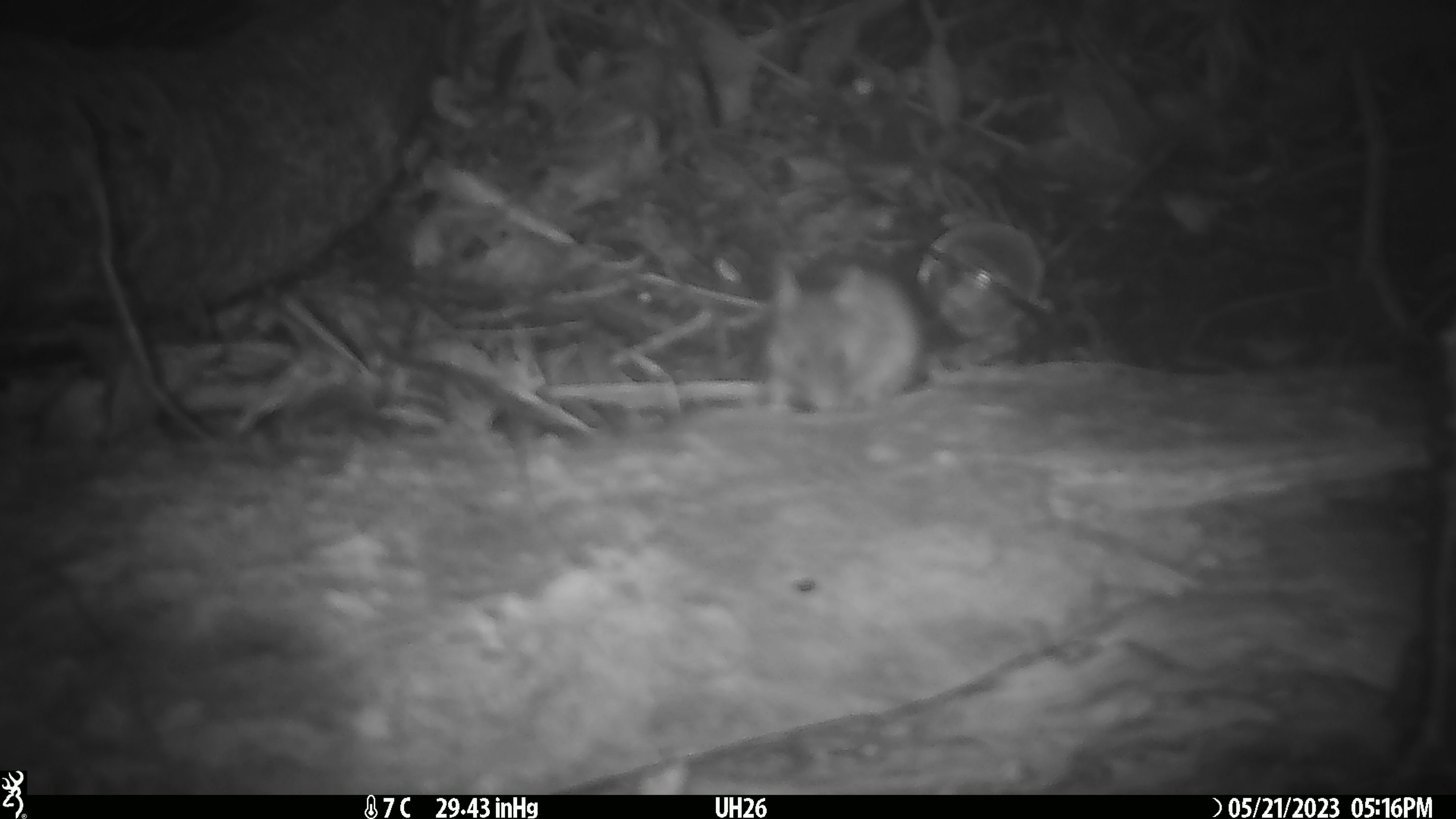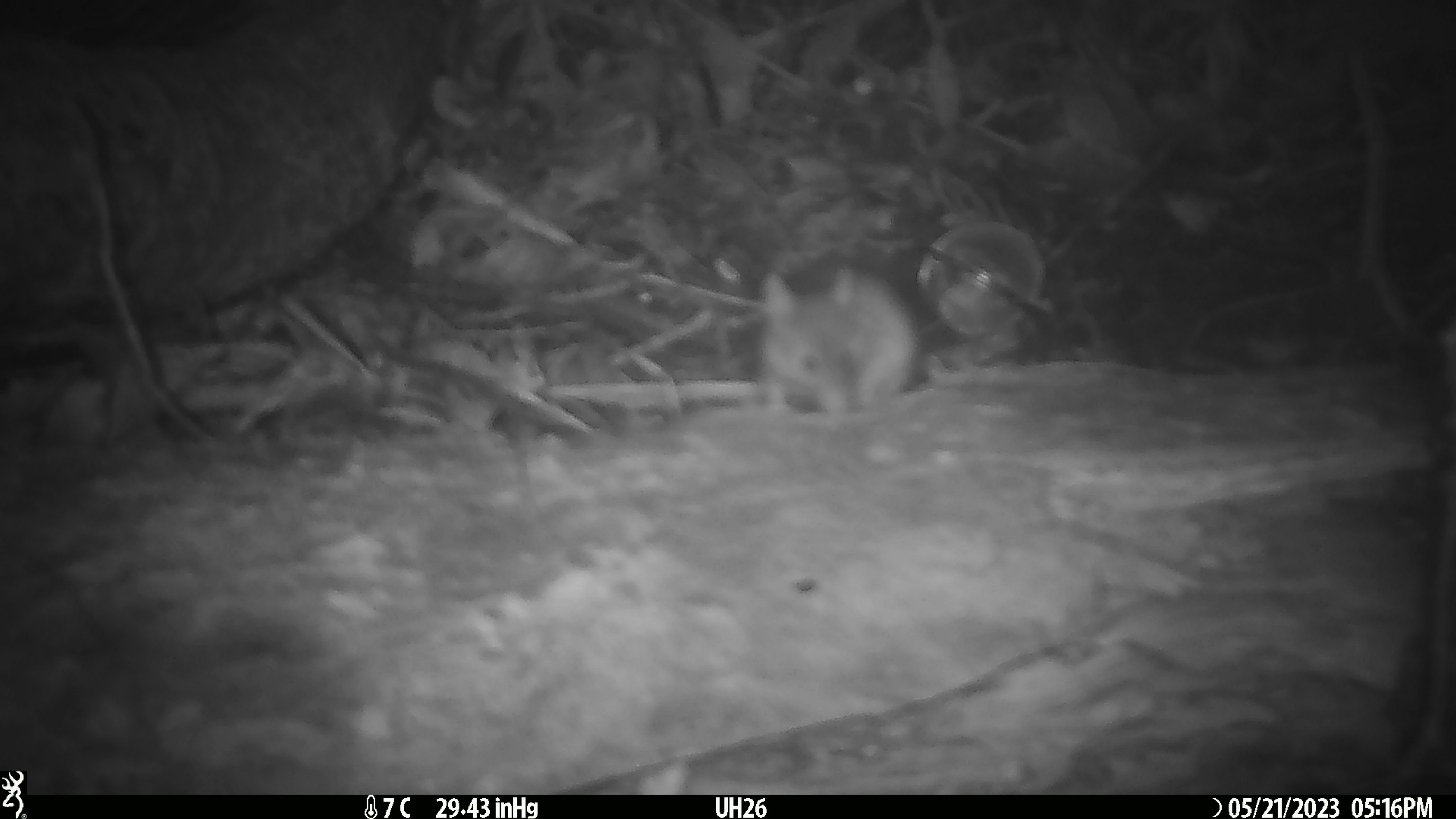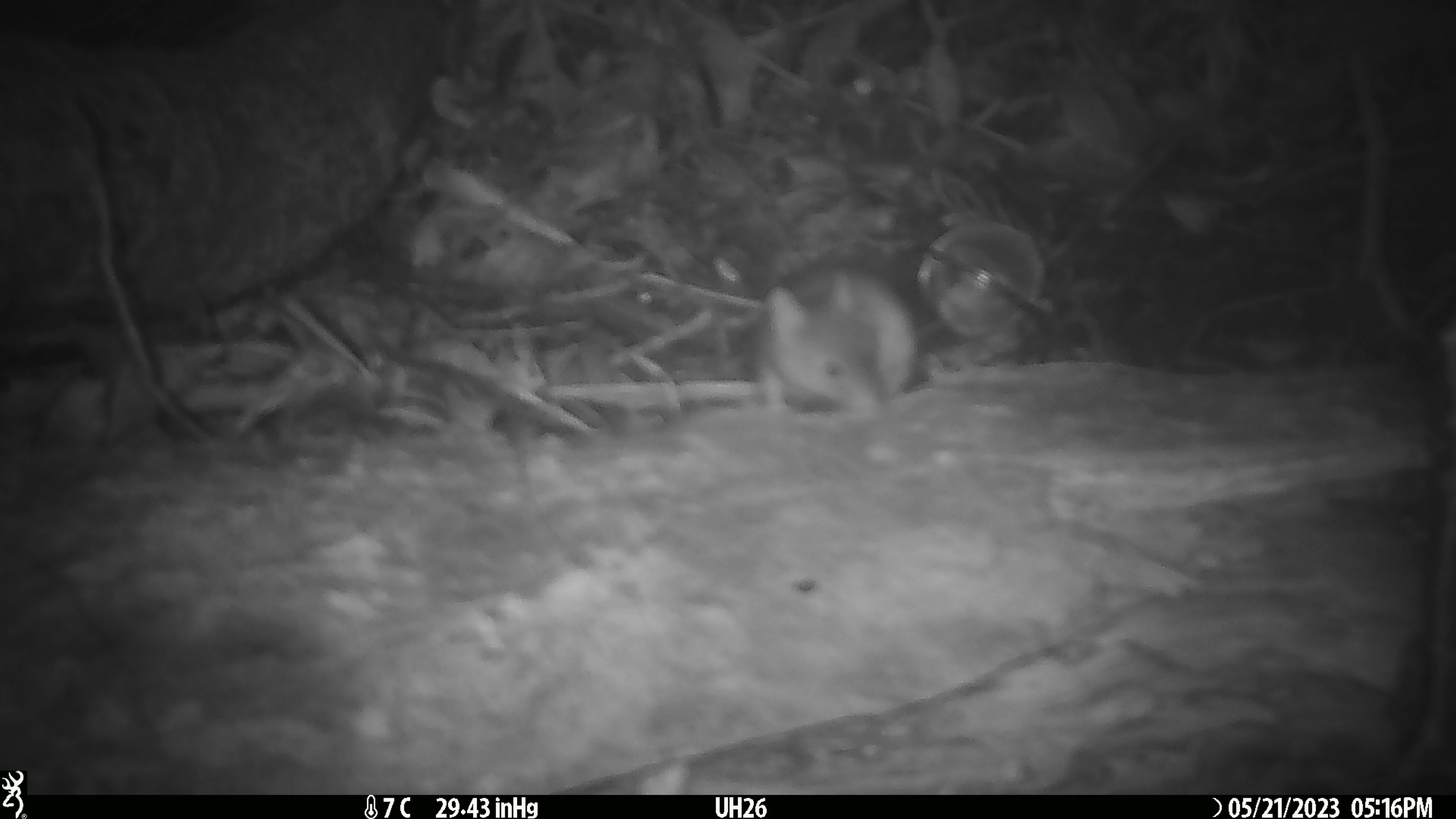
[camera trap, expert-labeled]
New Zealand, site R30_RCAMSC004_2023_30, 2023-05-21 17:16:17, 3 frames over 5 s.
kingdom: Animalia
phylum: Chordata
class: Mammalia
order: Rodentia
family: Muridae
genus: Mus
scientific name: Mus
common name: mouse